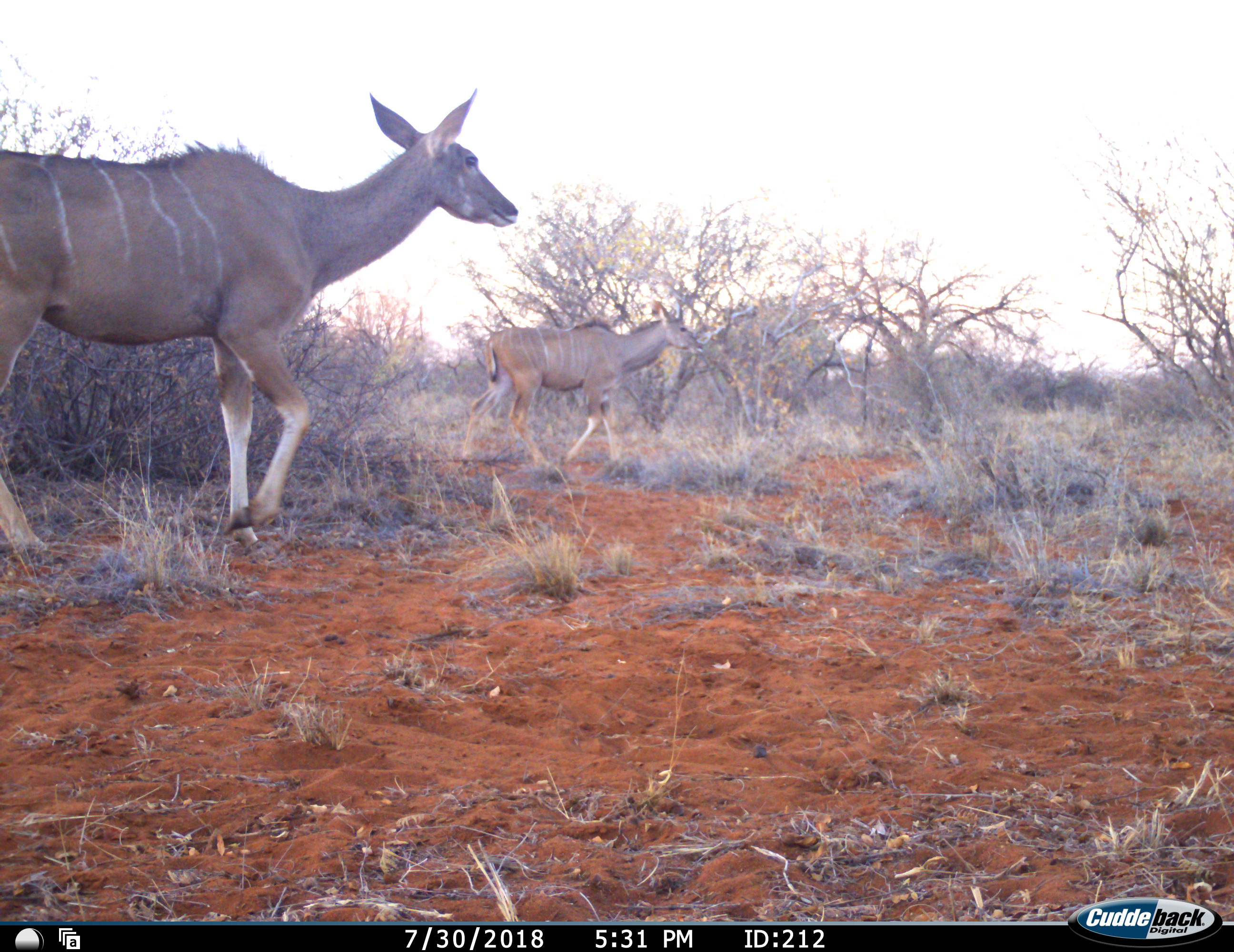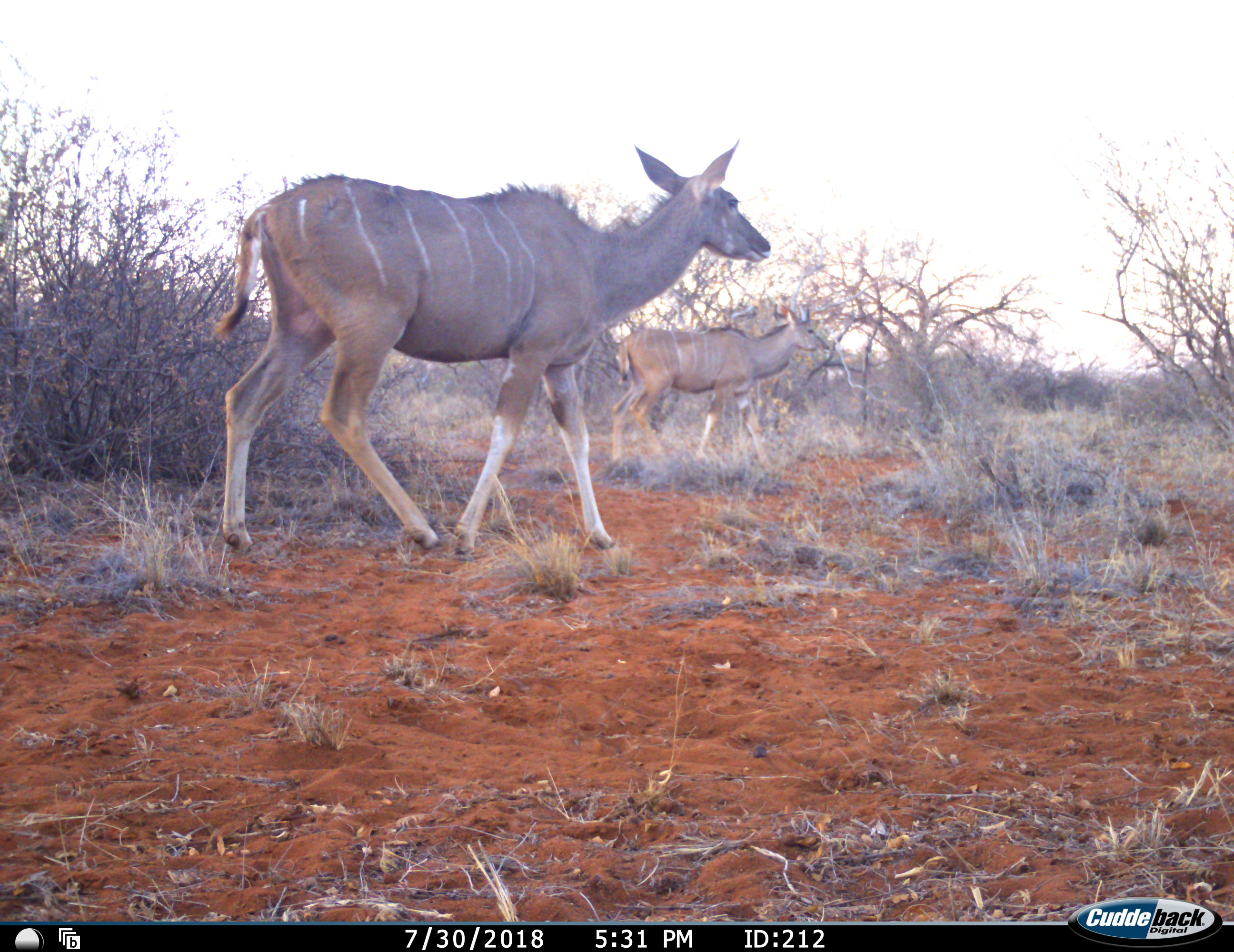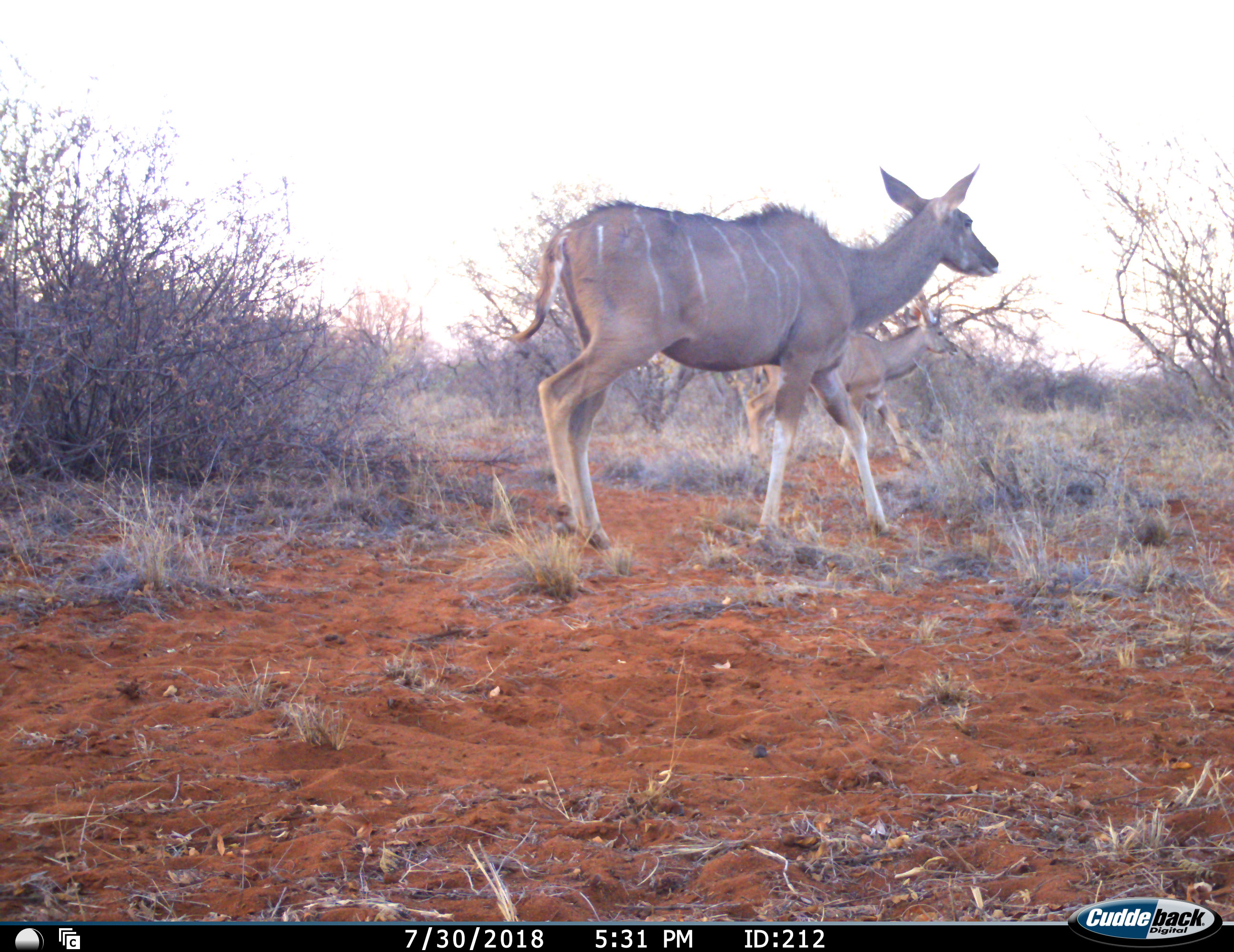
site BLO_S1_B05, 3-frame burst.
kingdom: Animalia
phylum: Chordata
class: Mammalia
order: Artiodactyla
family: Bovidae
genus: Tragelaphus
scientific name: Tragelaphus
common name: kudu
Kudu (Tragelaphus), count 2. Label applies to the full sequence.